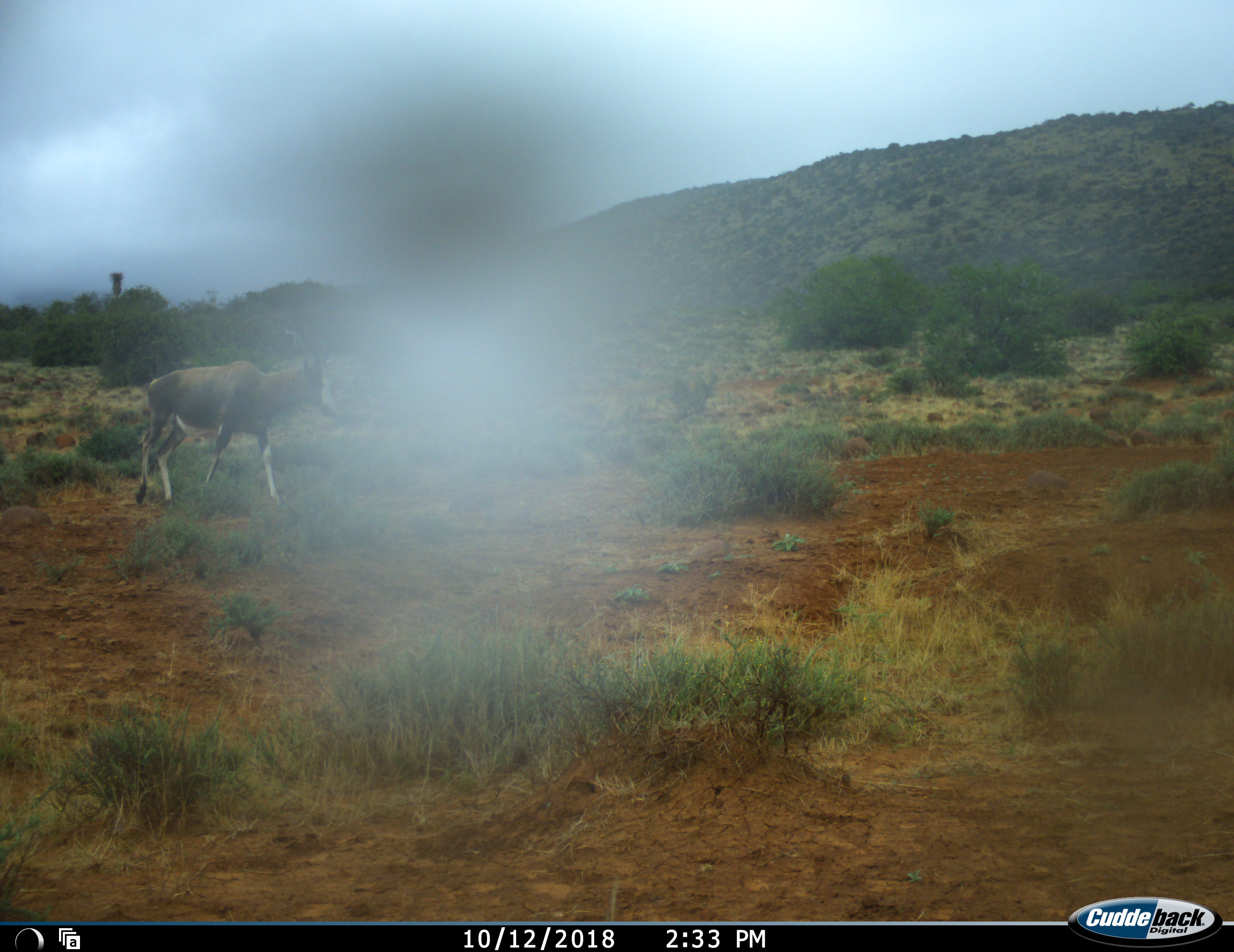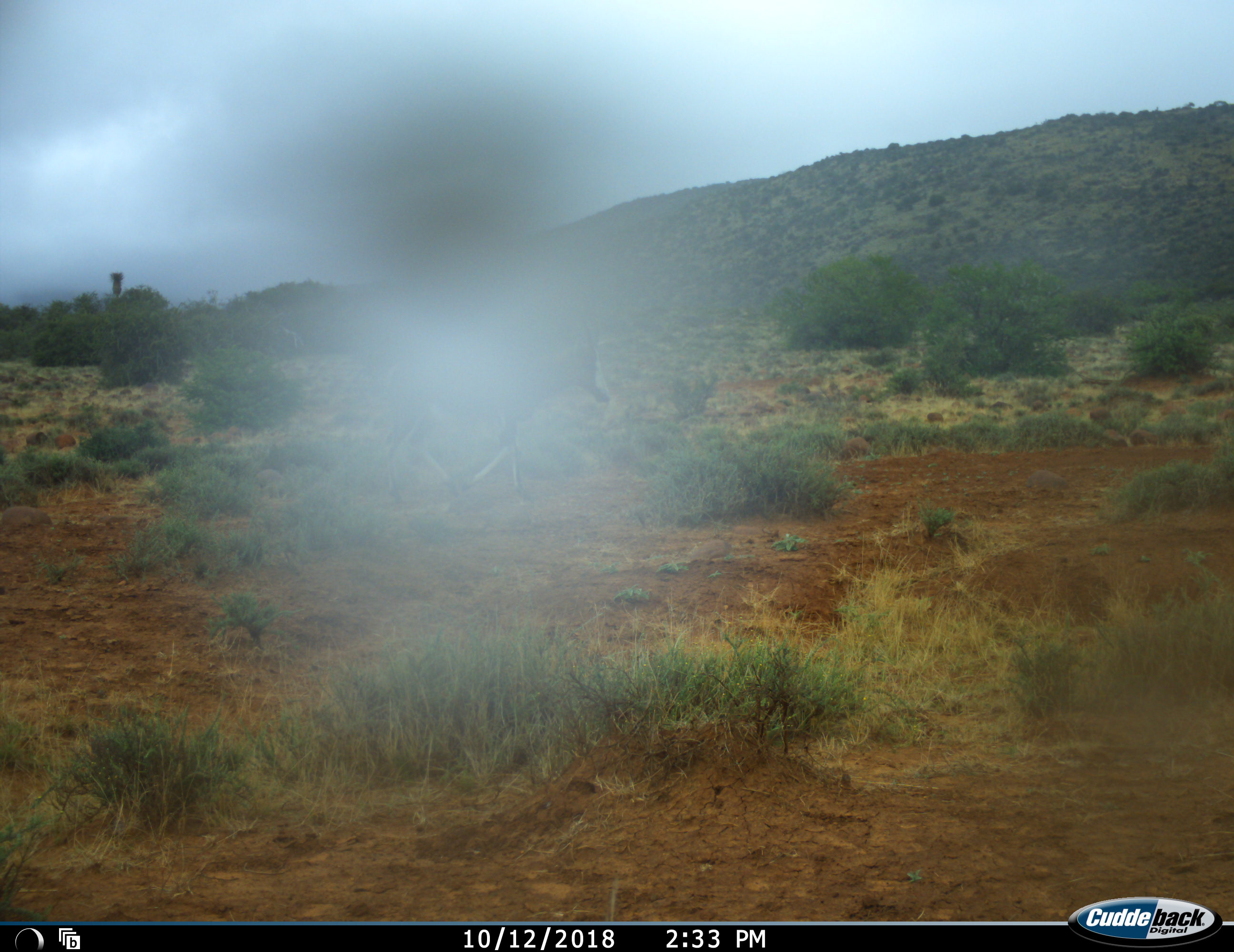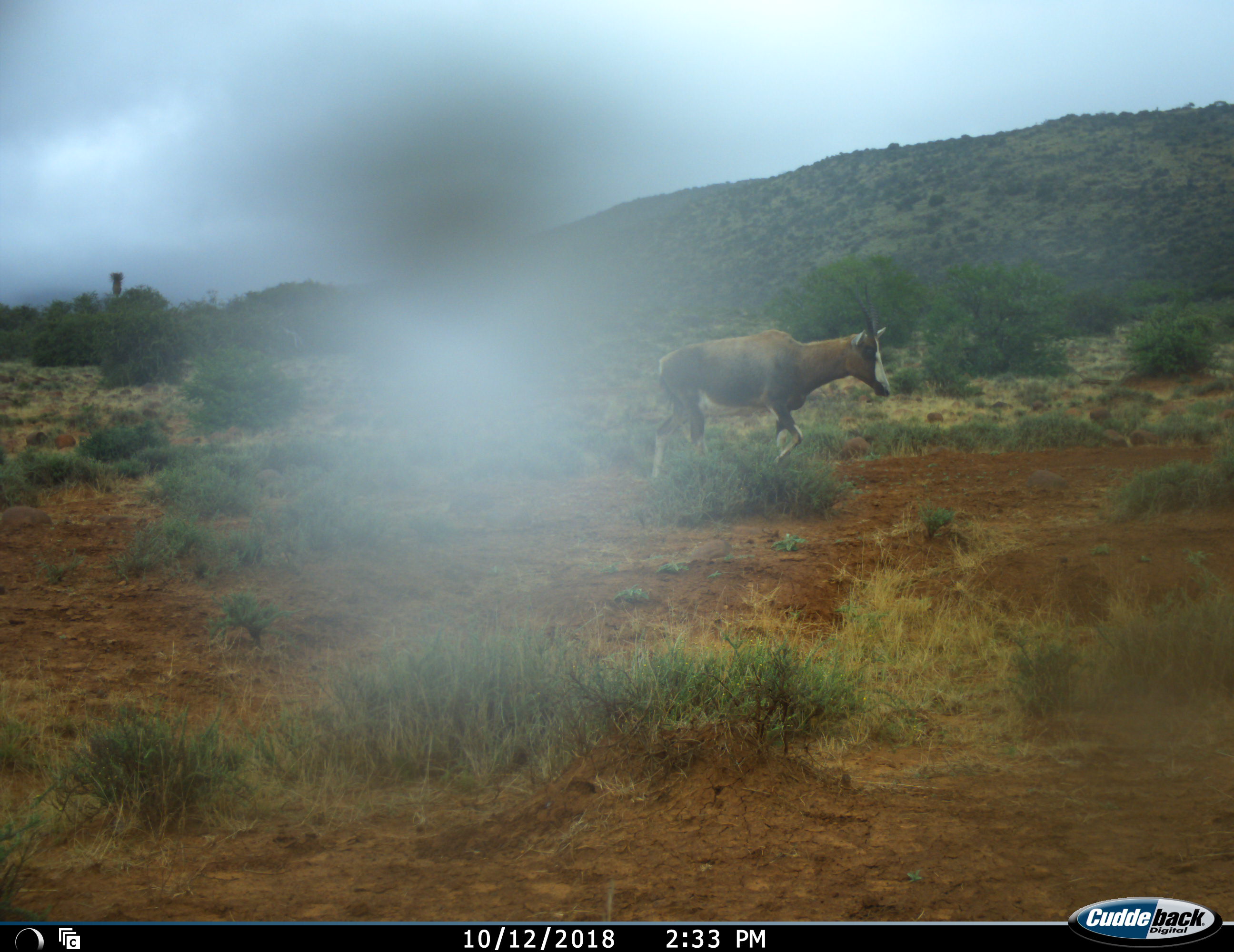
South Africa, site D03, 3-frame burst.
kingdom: Animalia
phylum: Chordata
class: Mammalia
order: Artiodactyla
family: Bovidae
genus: Damaliscus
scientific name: Damaliscus pygargus phillipsi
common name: blesbok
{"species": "blesbok (Damaliscus pygargus phillipsi)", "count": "1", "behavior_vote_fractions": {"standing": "0%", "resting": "0%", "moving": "100%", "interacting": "0%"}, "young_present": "0%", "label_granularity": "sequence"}